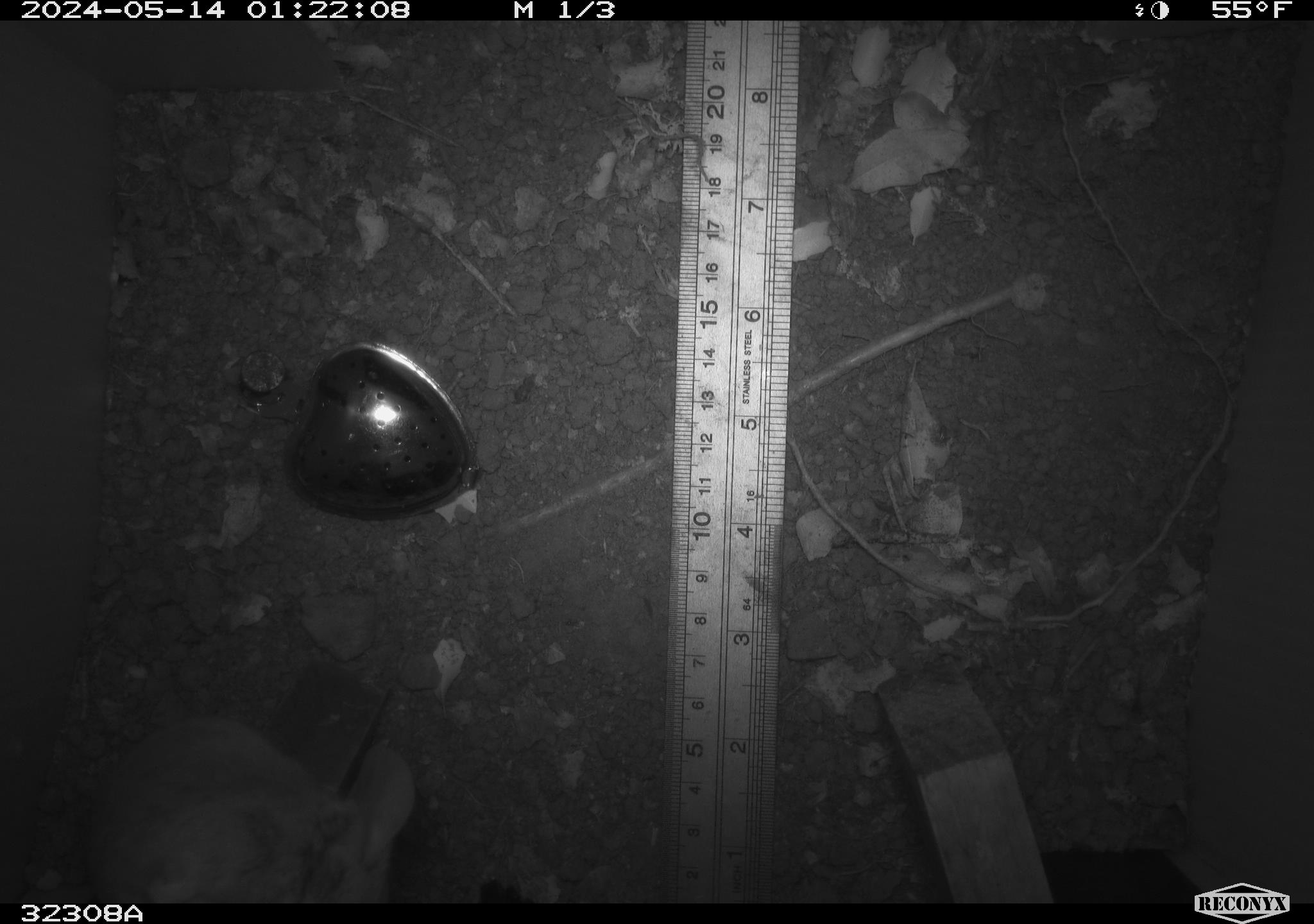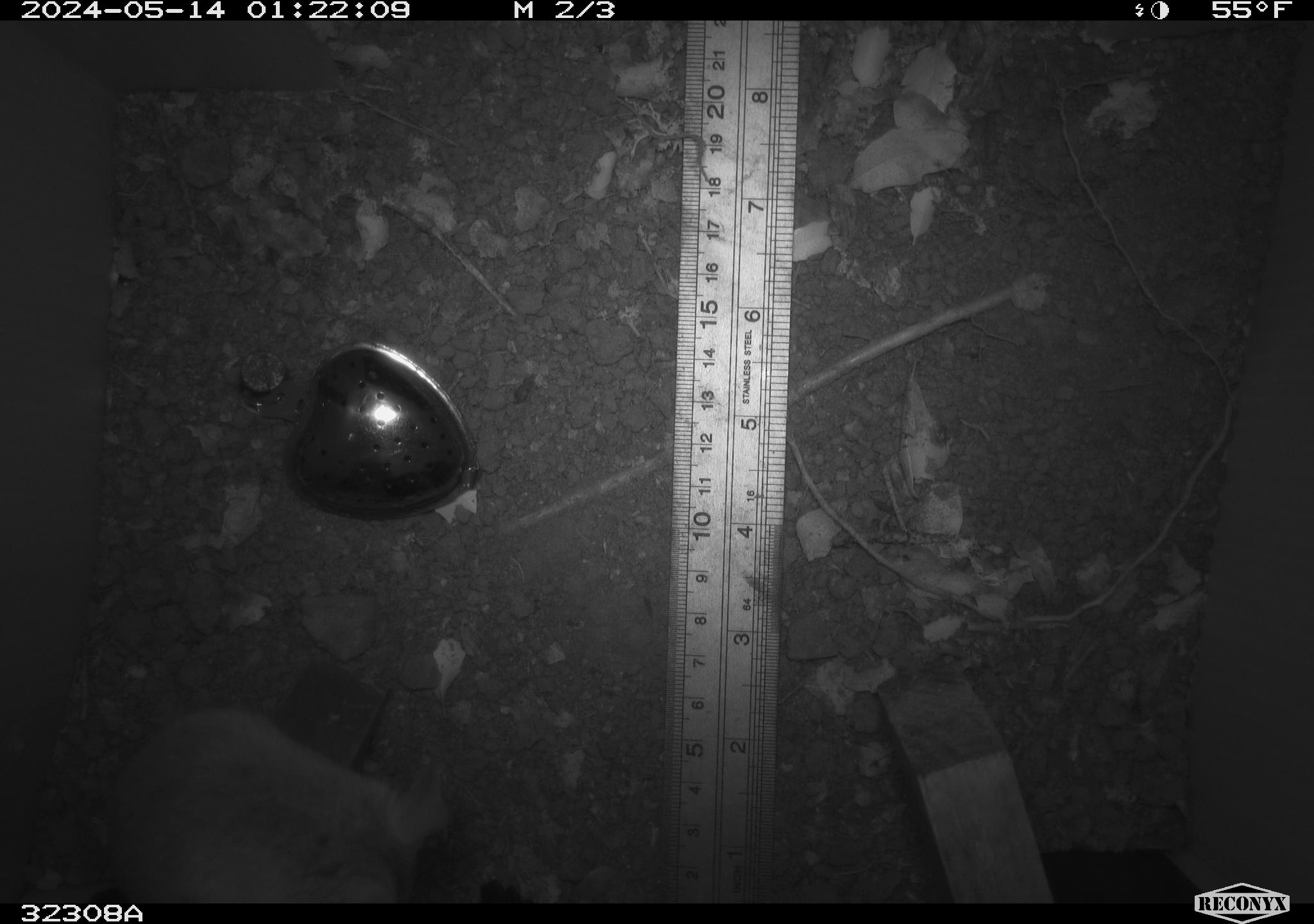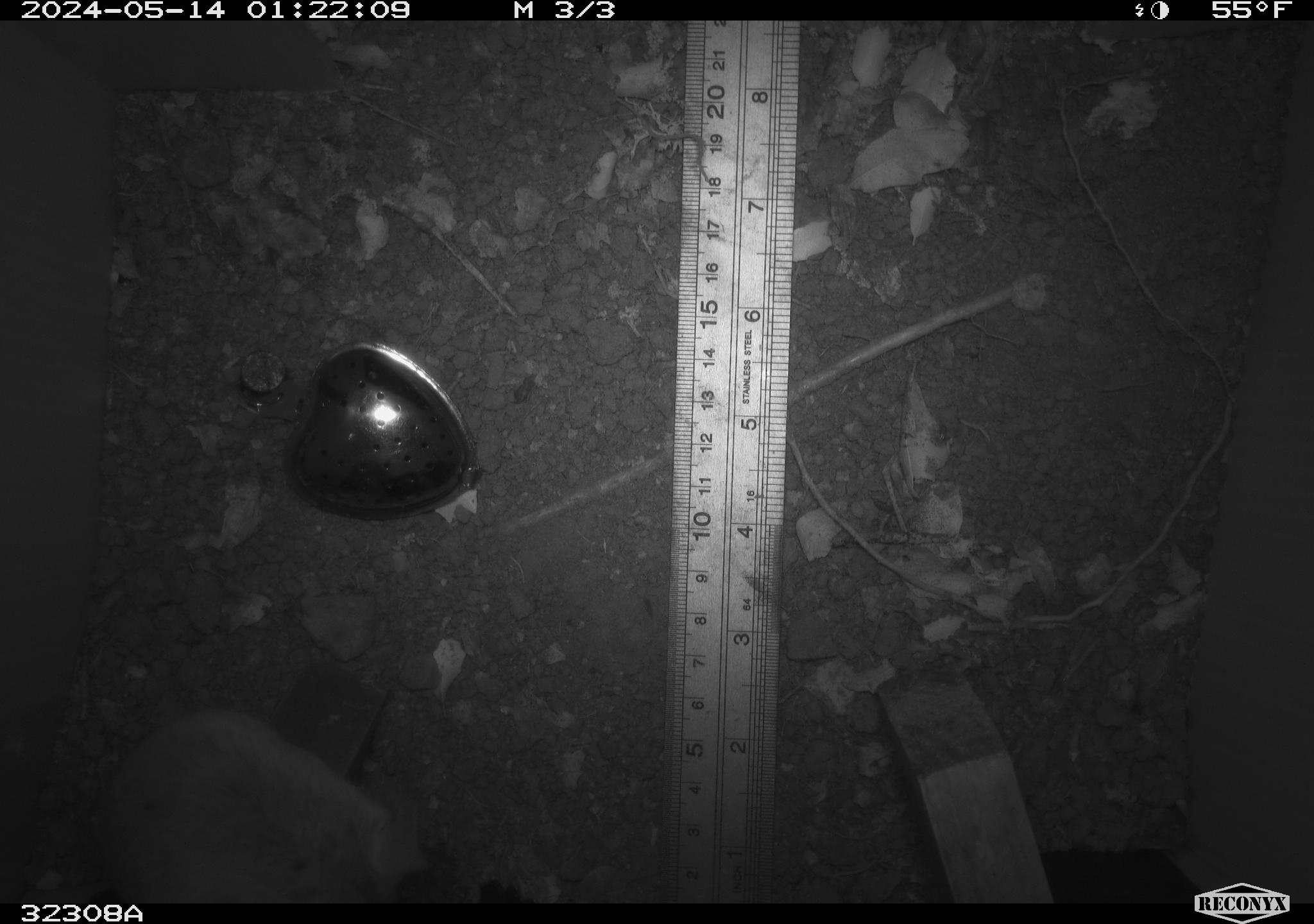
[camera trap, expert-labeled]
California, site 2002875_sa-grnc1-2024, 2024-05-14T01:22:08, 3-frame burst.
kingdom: Animalia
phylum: Chordata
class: Mammalia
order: Rodentia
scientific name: Rodentia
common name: rodent